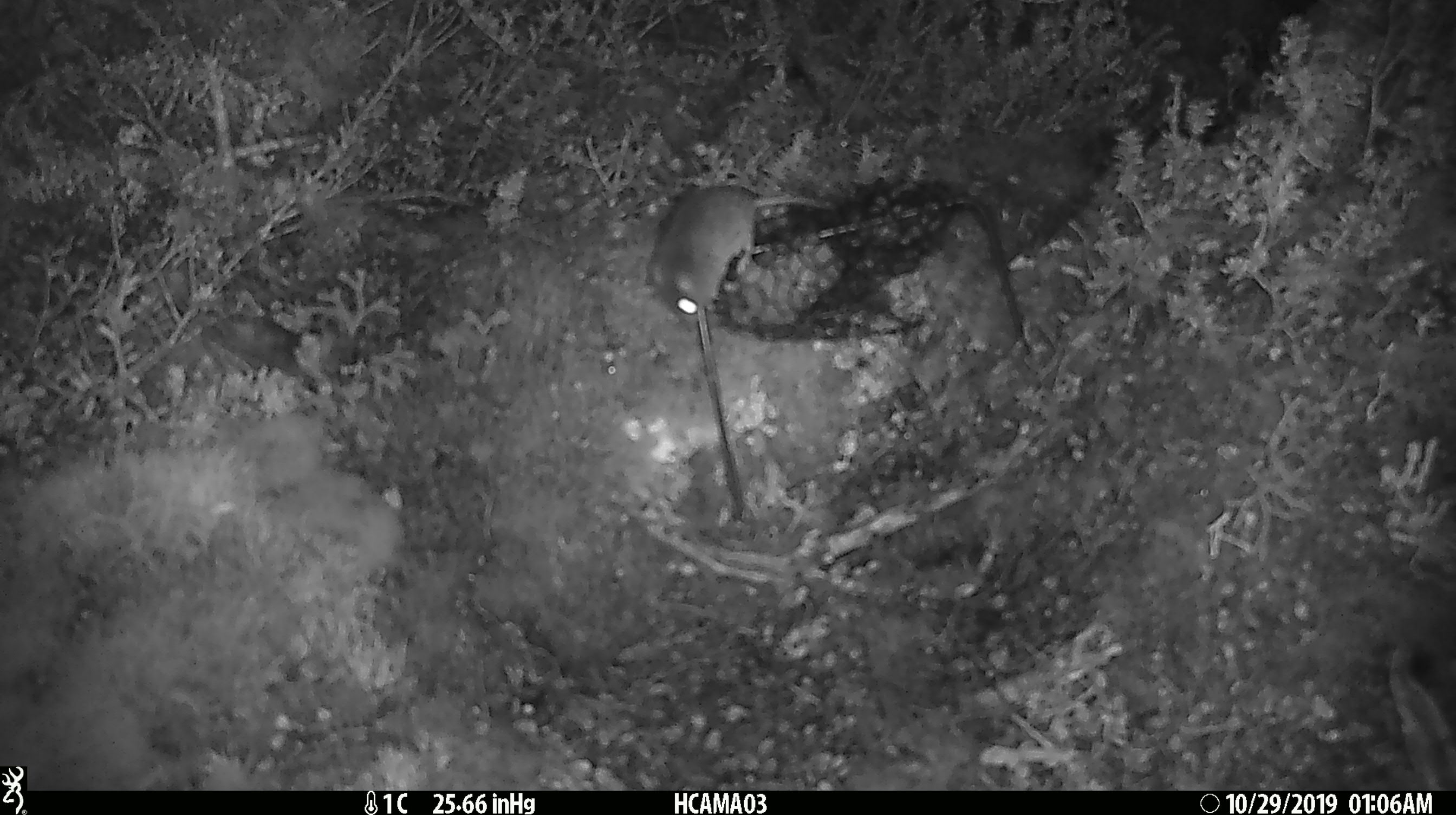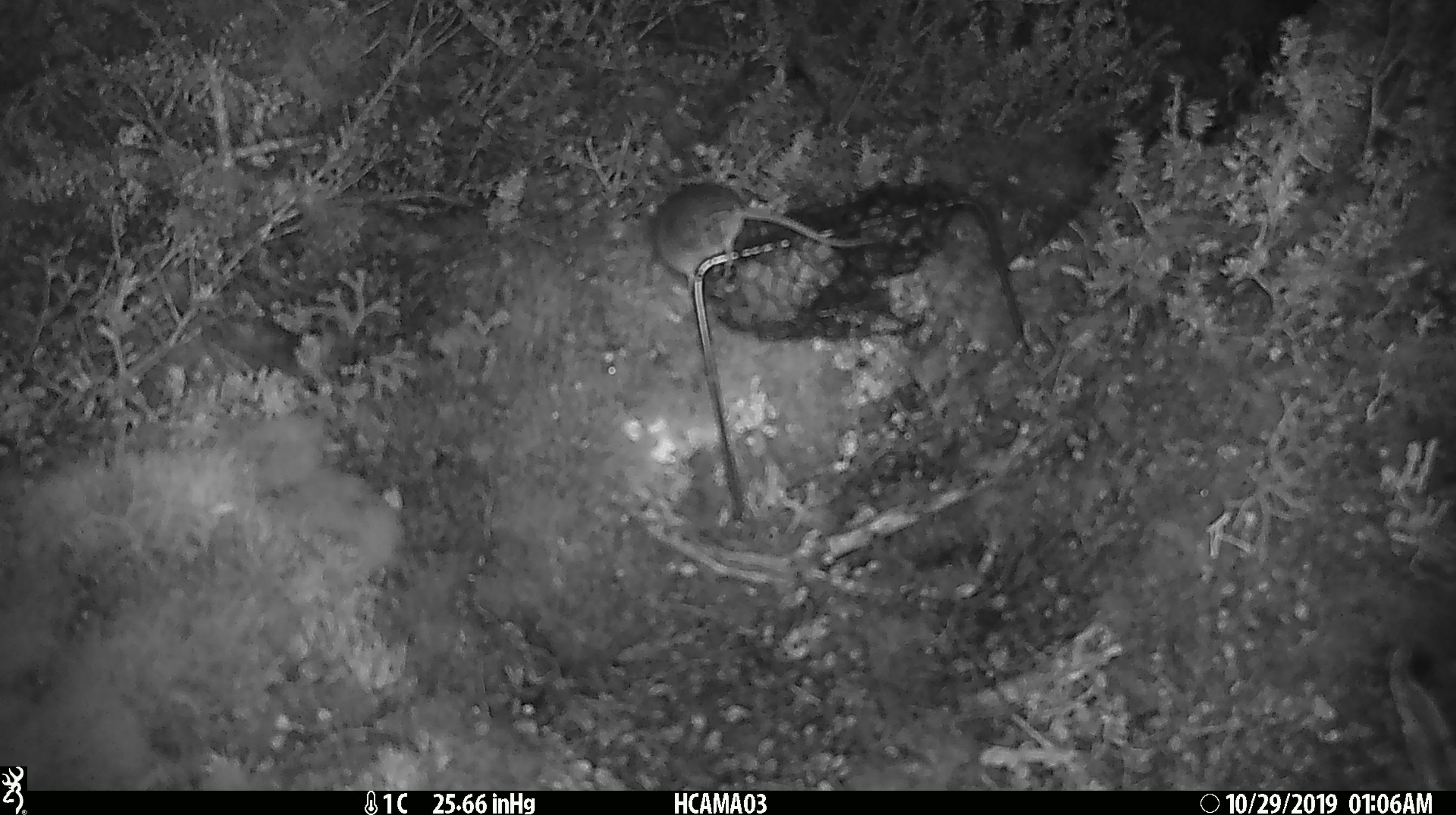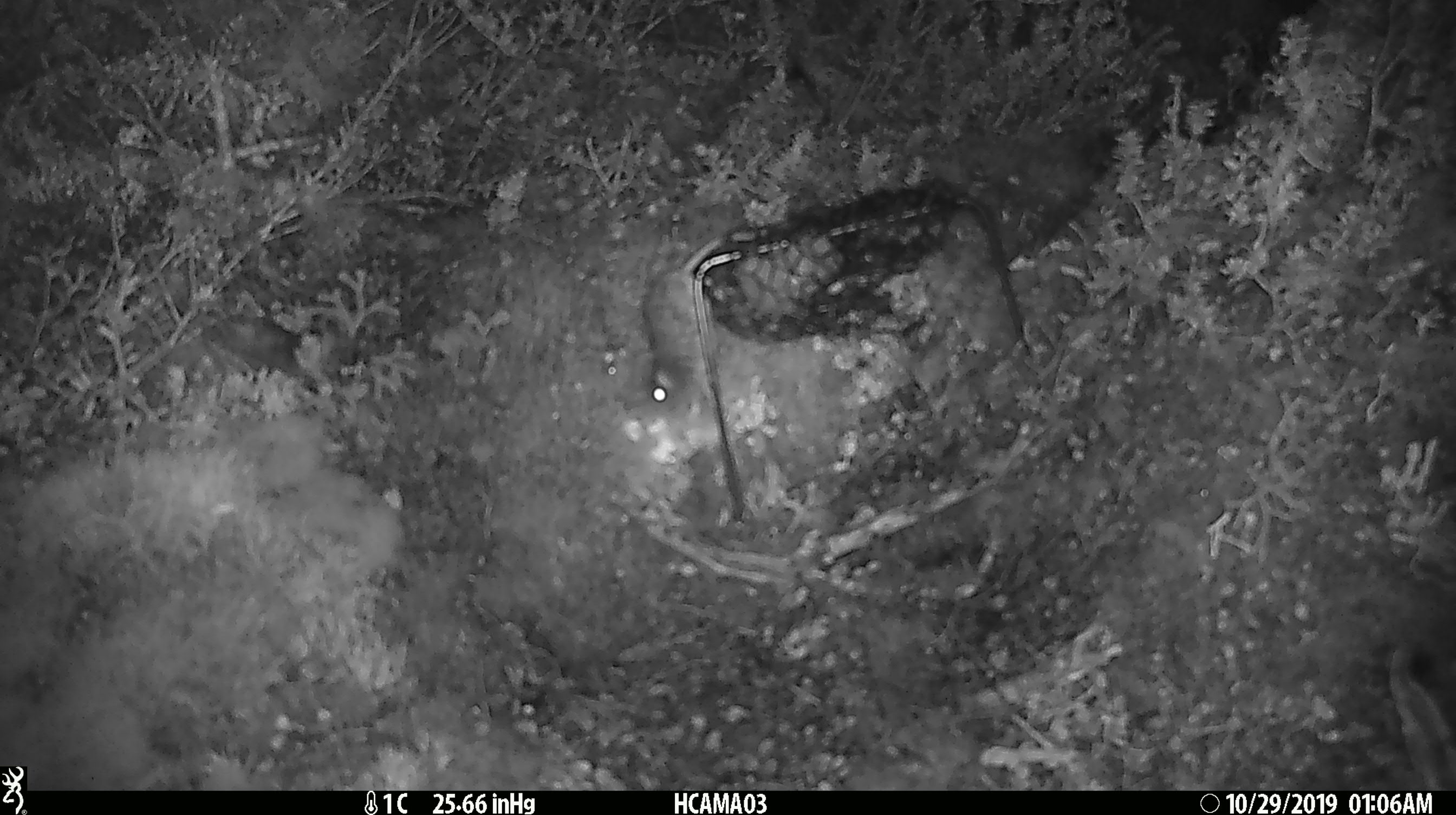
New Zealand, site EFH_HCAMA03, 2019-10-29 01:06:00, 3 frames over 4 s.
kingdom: Animalia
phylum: Chordata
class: Mammalia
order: Rodentia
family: Muridae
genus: Mus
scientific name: Mus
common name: mouse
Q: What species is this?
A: Mouse (Mus).